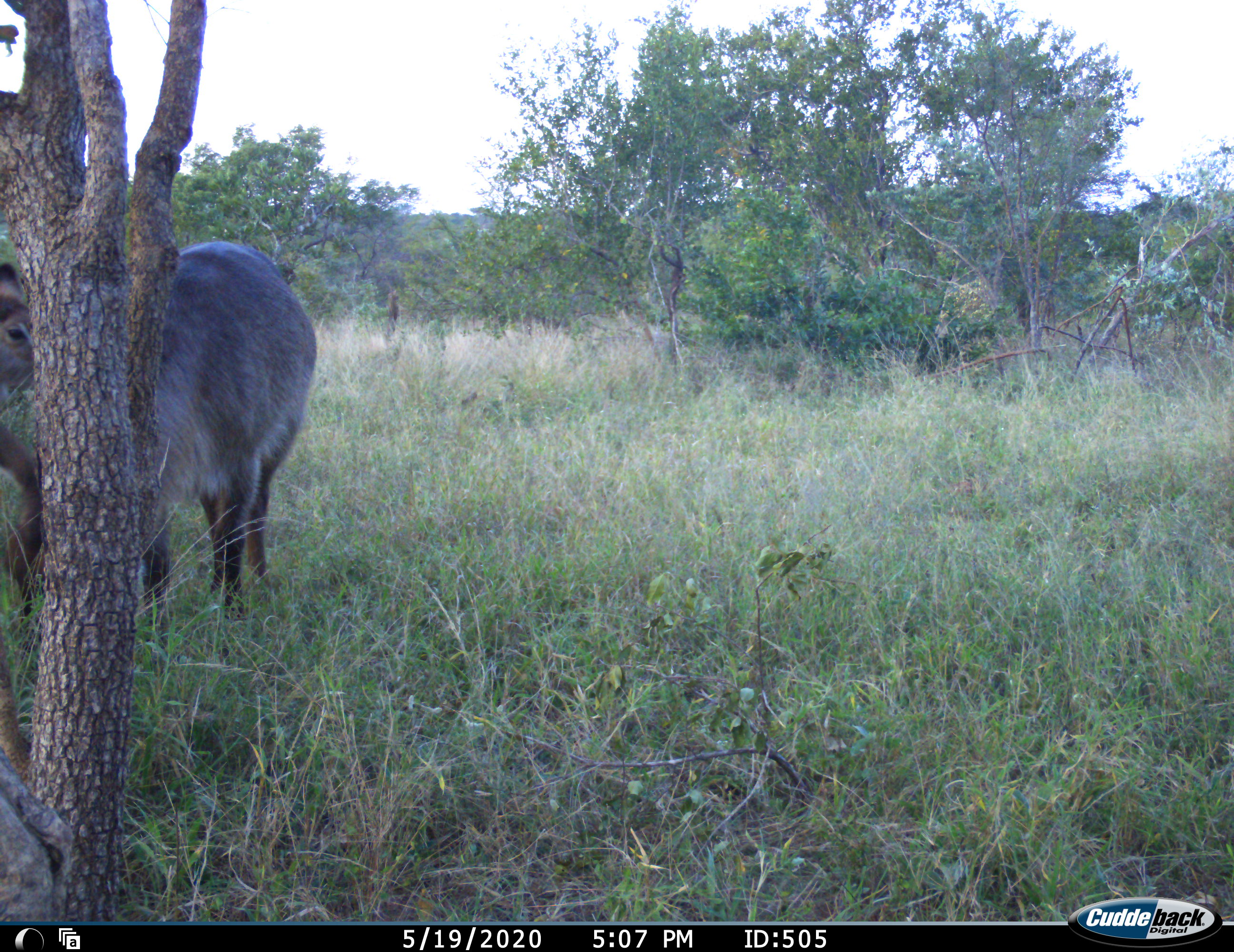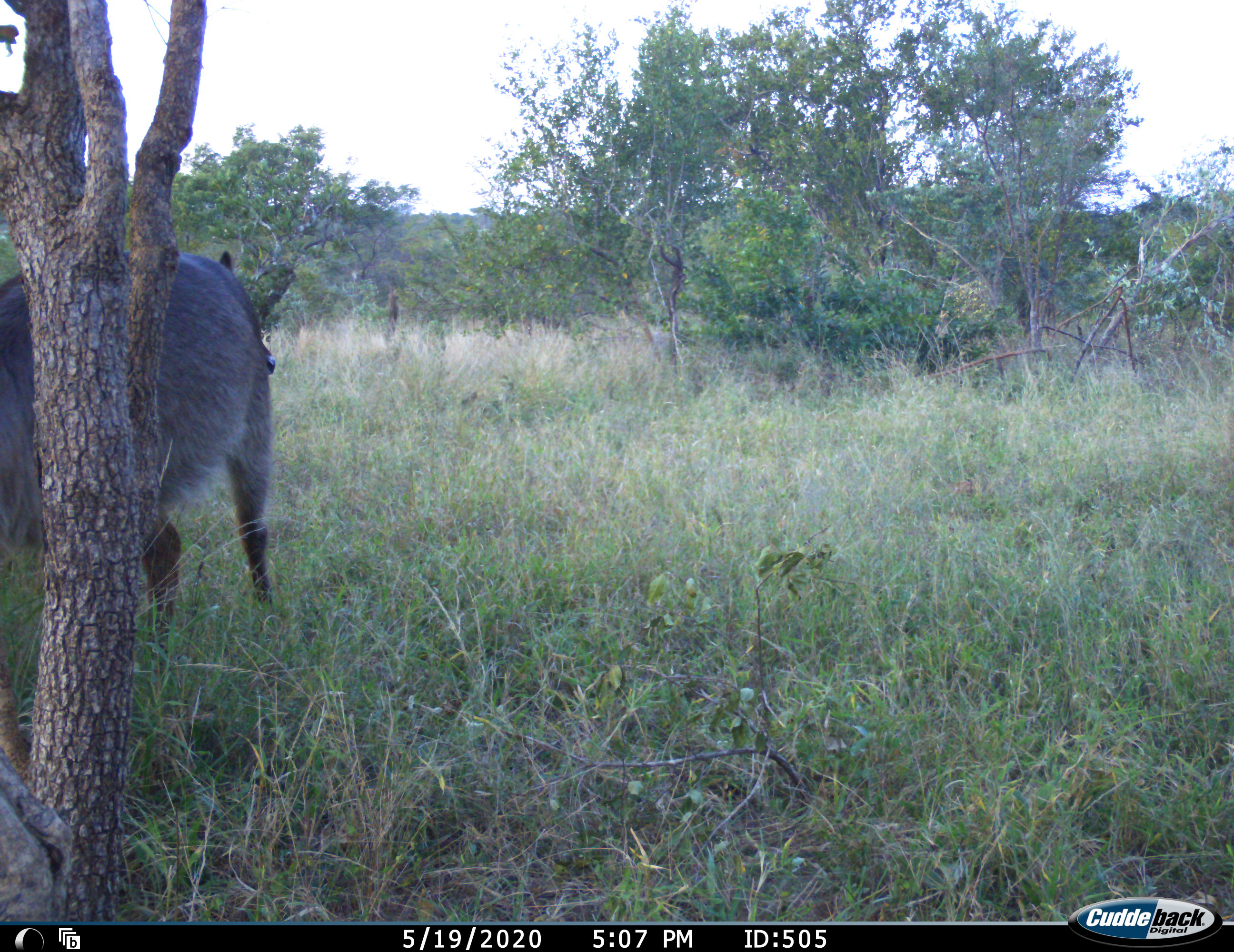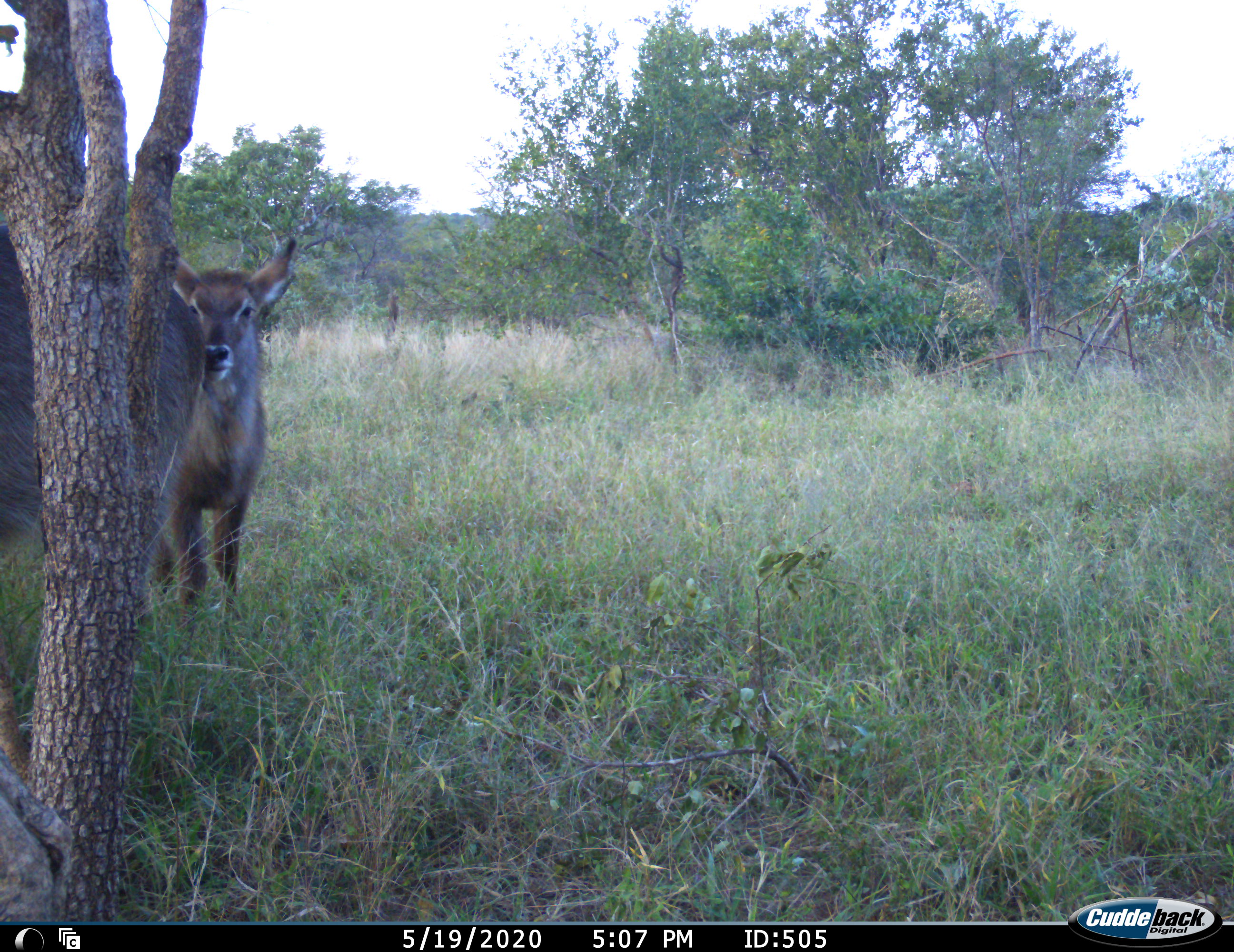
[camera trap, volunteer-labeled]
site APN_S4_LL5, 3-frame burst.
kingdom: Animalia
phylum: Chordata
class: Mammalia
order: Artiodactyla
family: Bovidae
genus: Kobus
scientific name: Kobus ellipsiprymnus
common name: waterbuck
Waterbuck (Kobus ellipsiprymnus), count 2. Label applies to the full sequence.